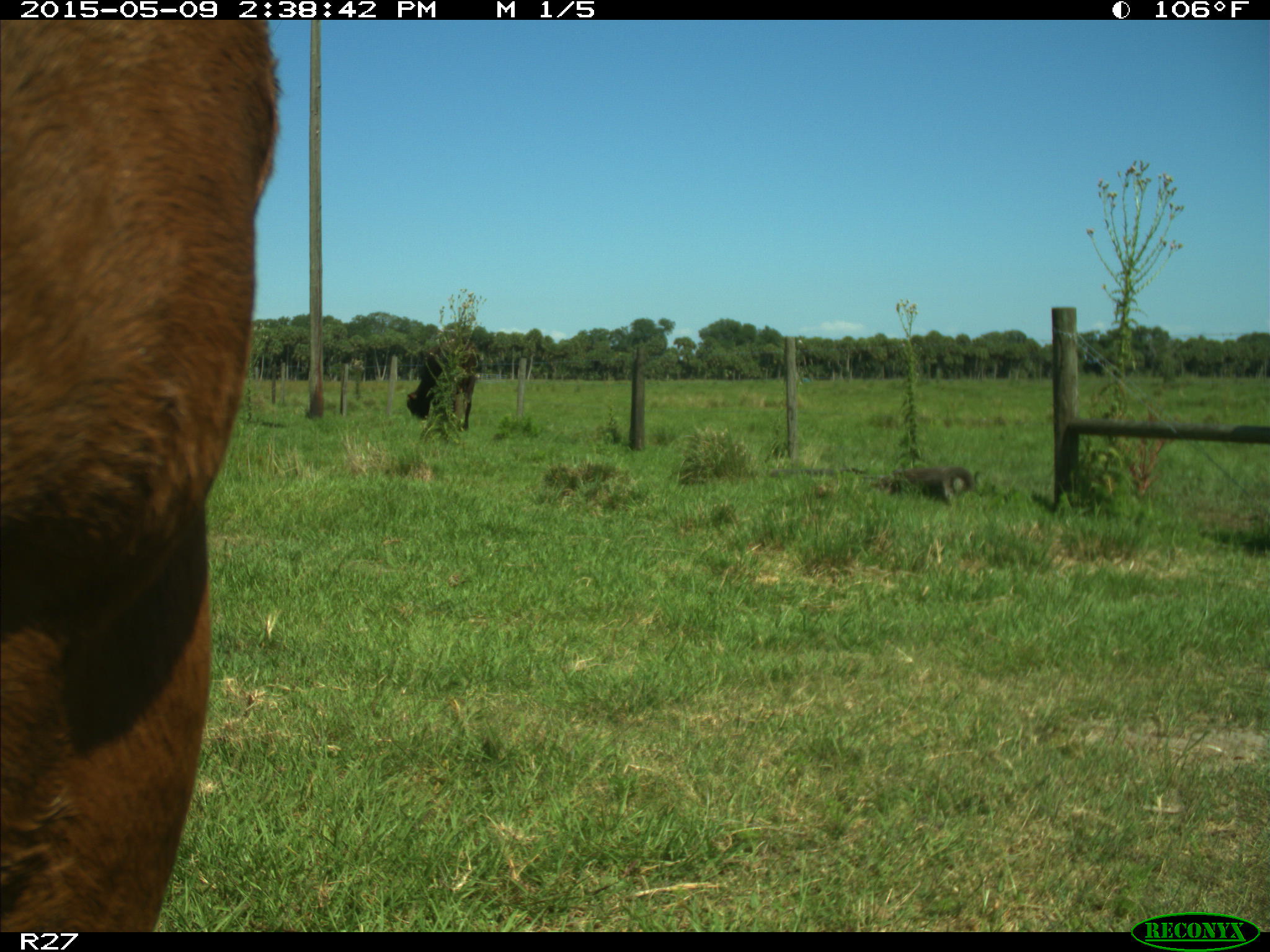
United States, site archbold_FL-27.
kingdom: Animalia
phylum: Chordata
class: Mammalia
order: Artiodactyla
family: Bovidae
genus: Bos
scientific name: Bos taurus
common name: domestic cow